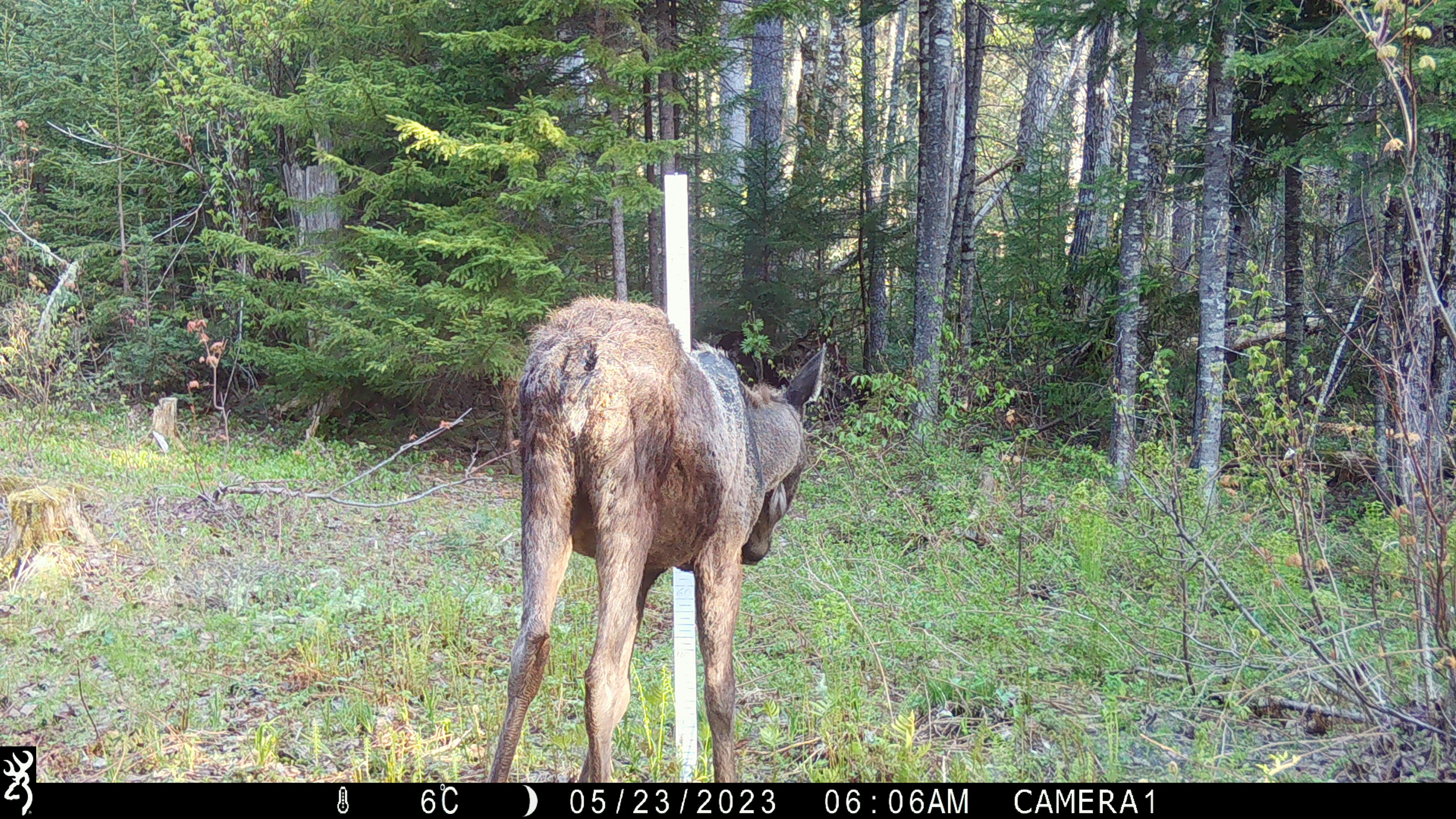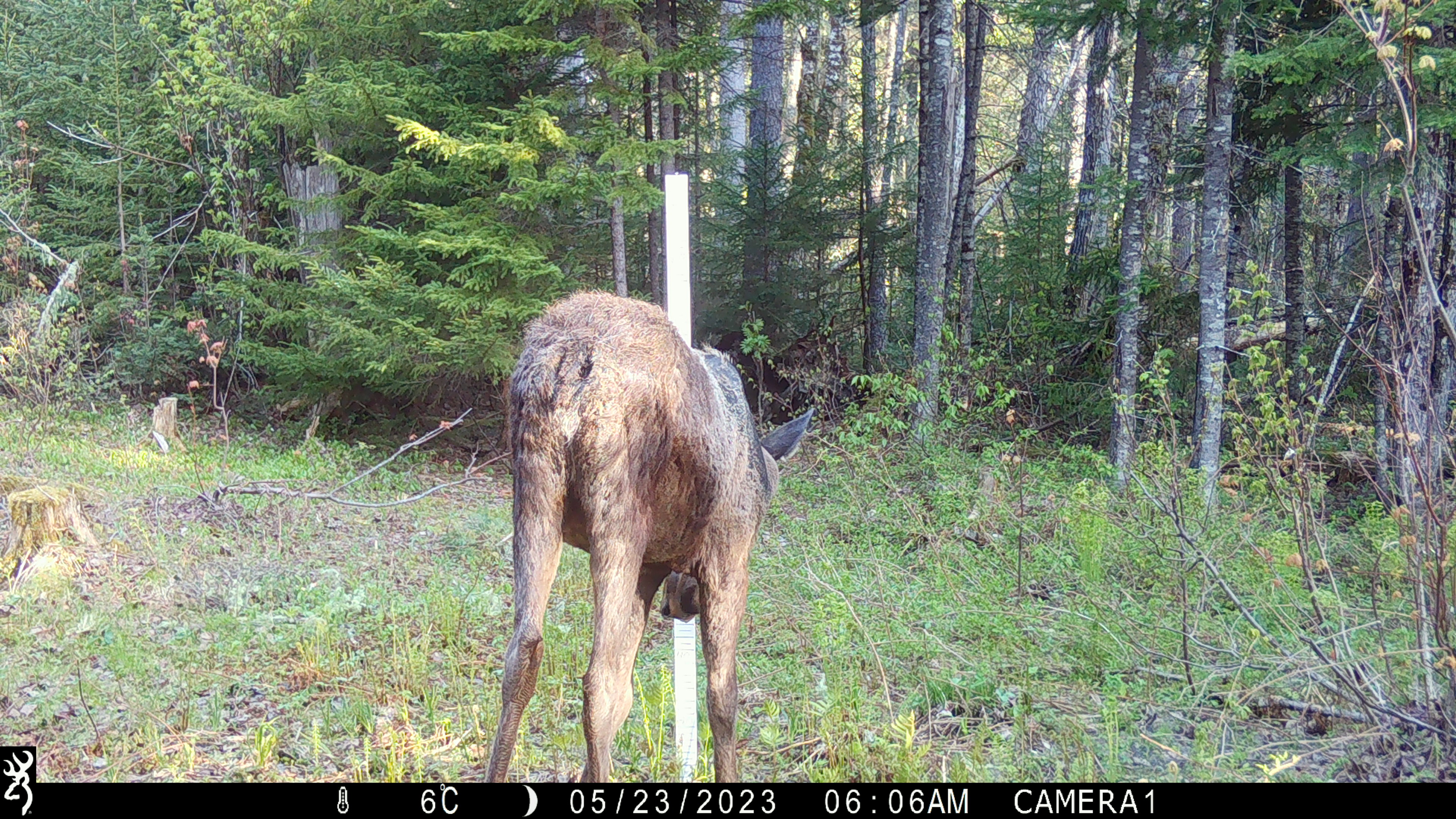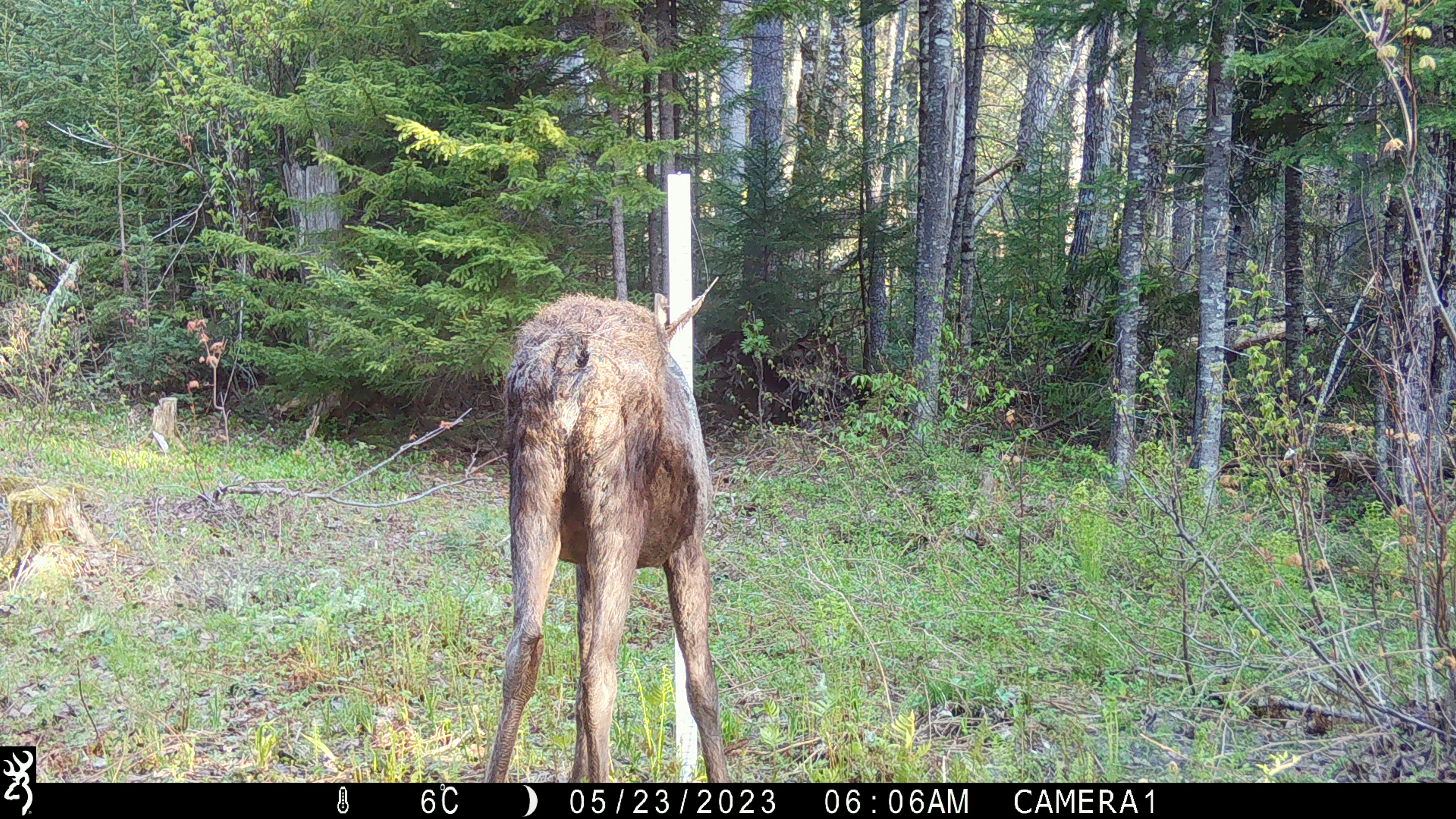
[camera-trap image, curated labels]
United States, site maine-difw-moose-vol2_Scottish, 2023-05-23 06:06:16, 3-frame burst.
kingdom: Animalia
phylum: Chordata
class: Mammalia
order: Artiodactyla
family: Cervidae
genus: Alces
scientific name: Alces alces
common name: moose